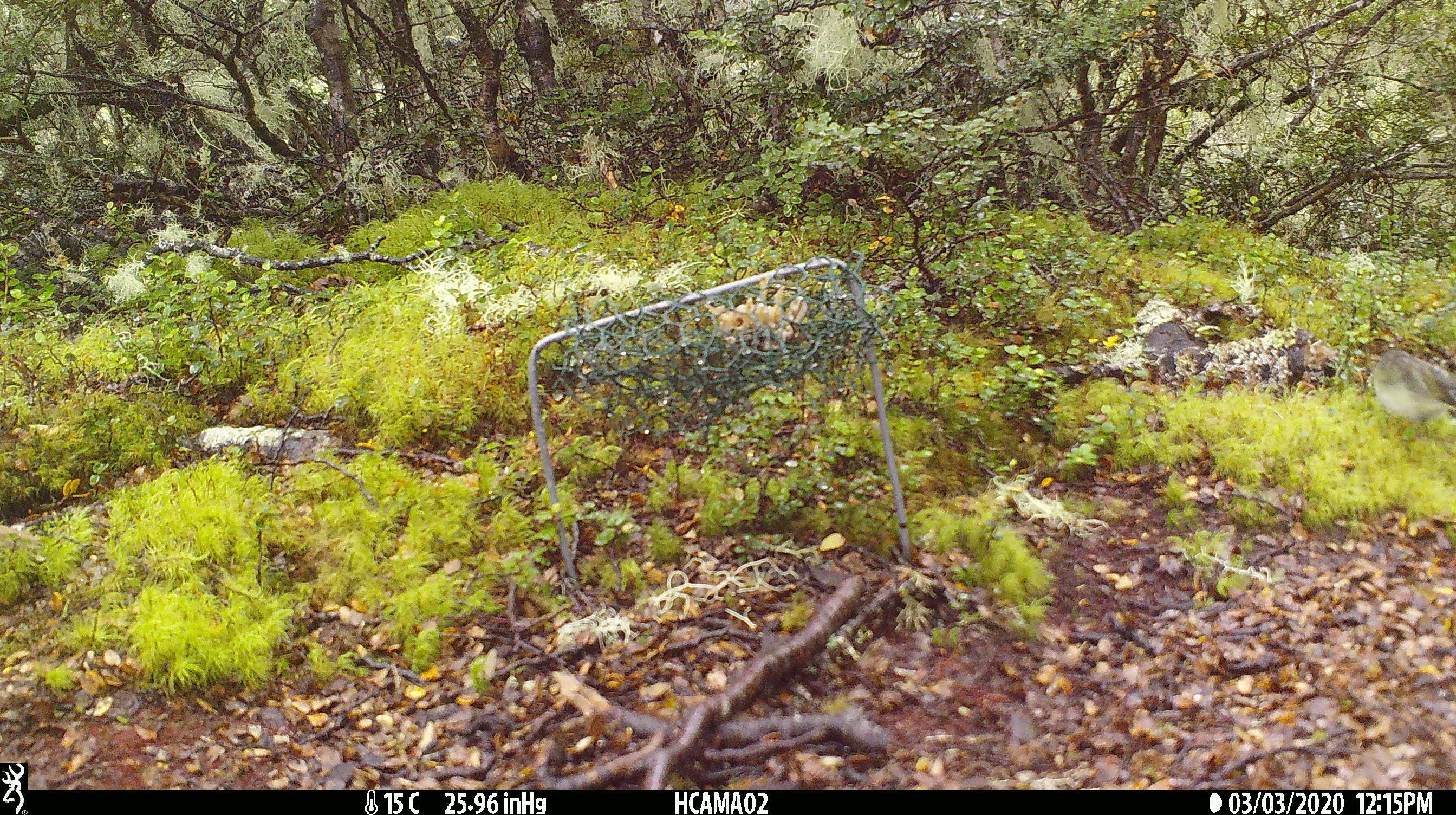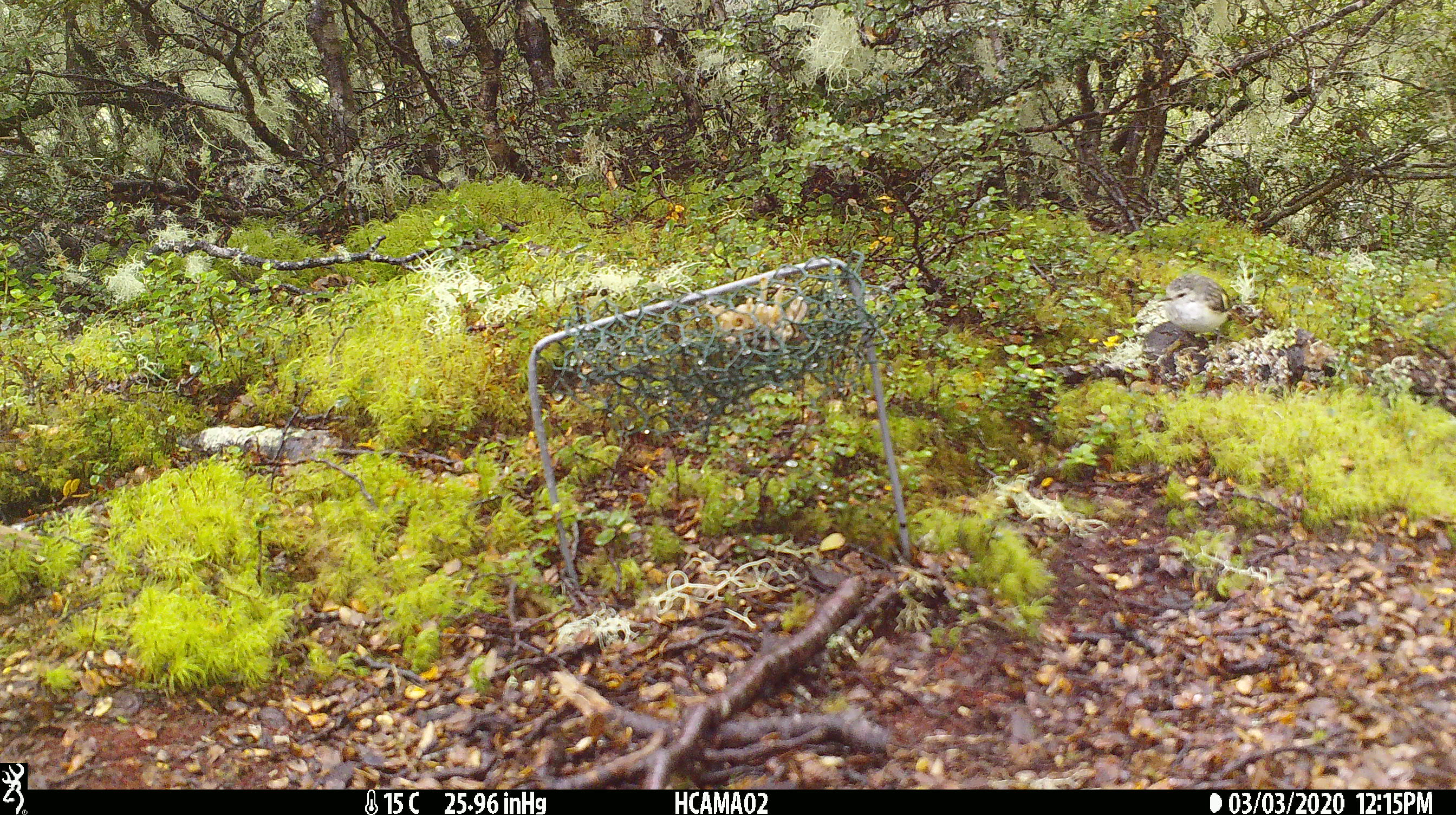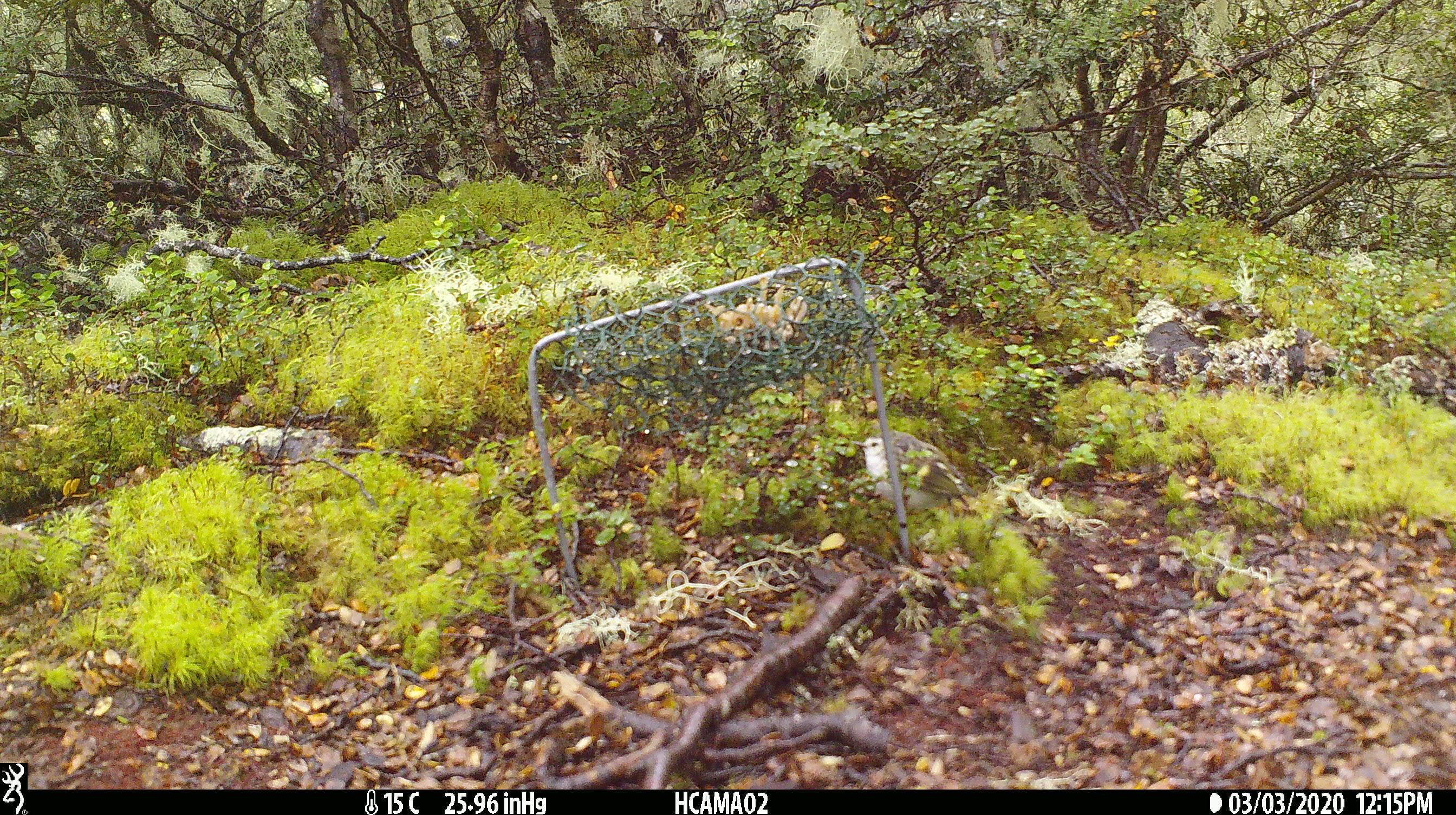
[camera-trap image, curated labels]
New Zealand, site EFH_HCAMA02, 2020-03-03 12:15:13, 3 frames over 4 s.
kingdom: Animalia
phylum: Chordata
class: Aves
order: Passeriformes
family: Acanthisittidae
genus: Acanthisitta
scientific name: Acanthisitta chloris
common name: rifleman